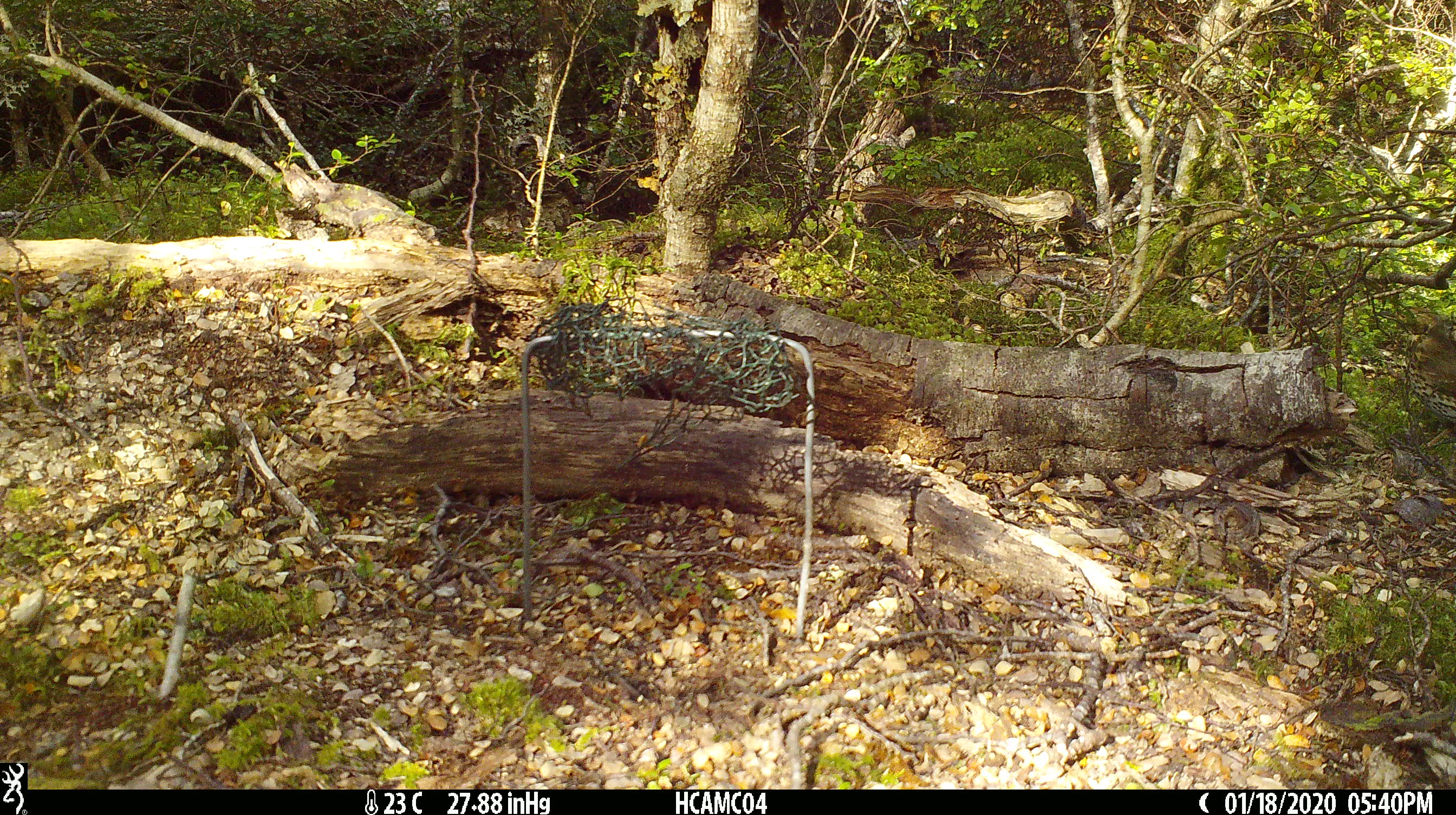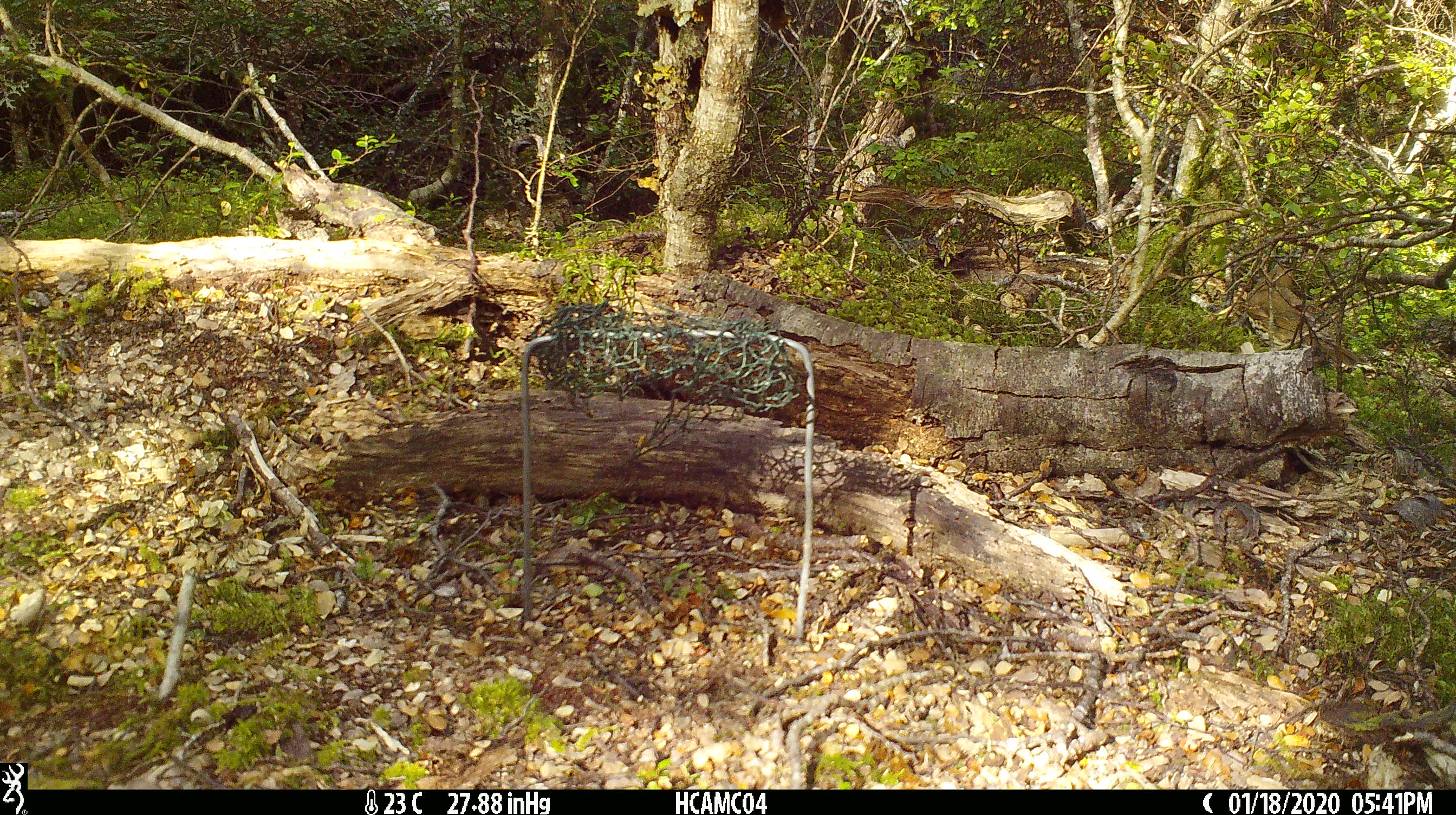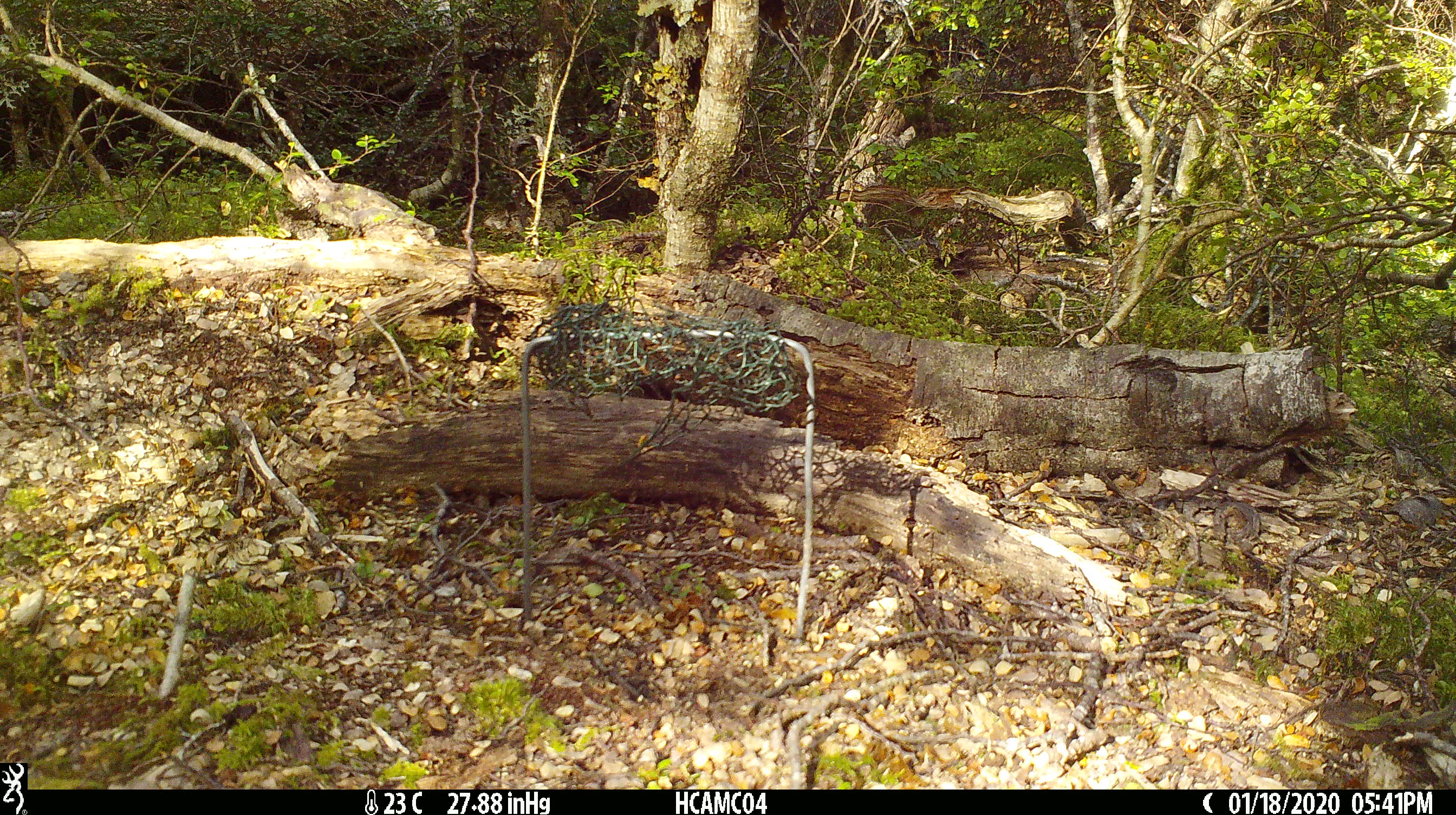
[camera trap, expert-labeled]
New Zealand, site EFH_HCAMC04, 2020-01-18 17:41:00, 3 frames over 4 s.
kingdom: Animalia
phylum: Chordata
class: Aves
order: Passeriformes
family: Turdidae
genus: Turdus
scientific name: Turdus philomelos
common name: song thrush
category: thrush